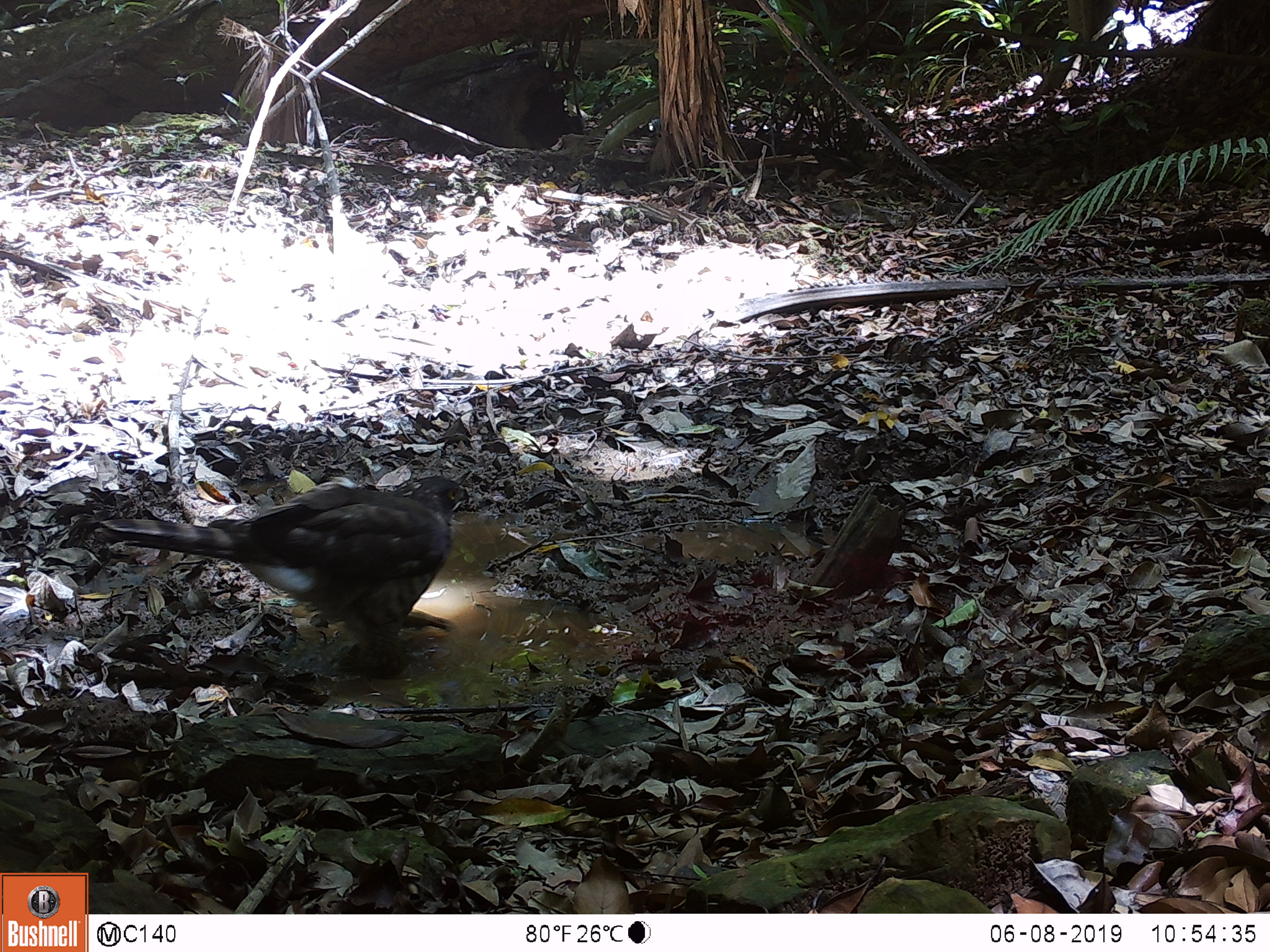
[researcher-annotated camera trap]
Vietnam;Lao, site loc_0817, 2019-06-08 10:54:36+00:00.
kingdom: Animalia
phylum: Chordata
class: Aves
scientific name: Aves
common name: bird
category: unidentified bird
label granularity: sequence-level